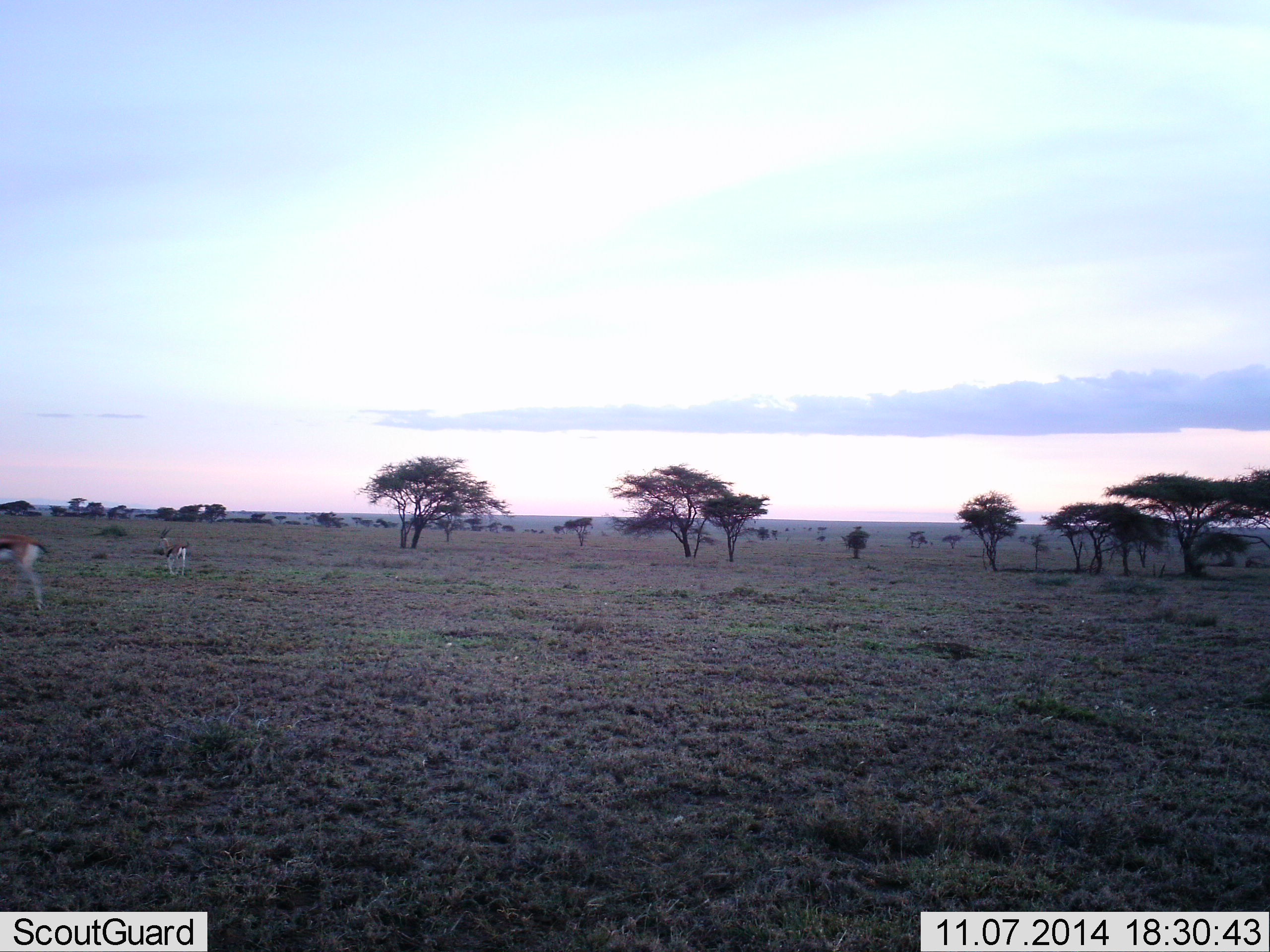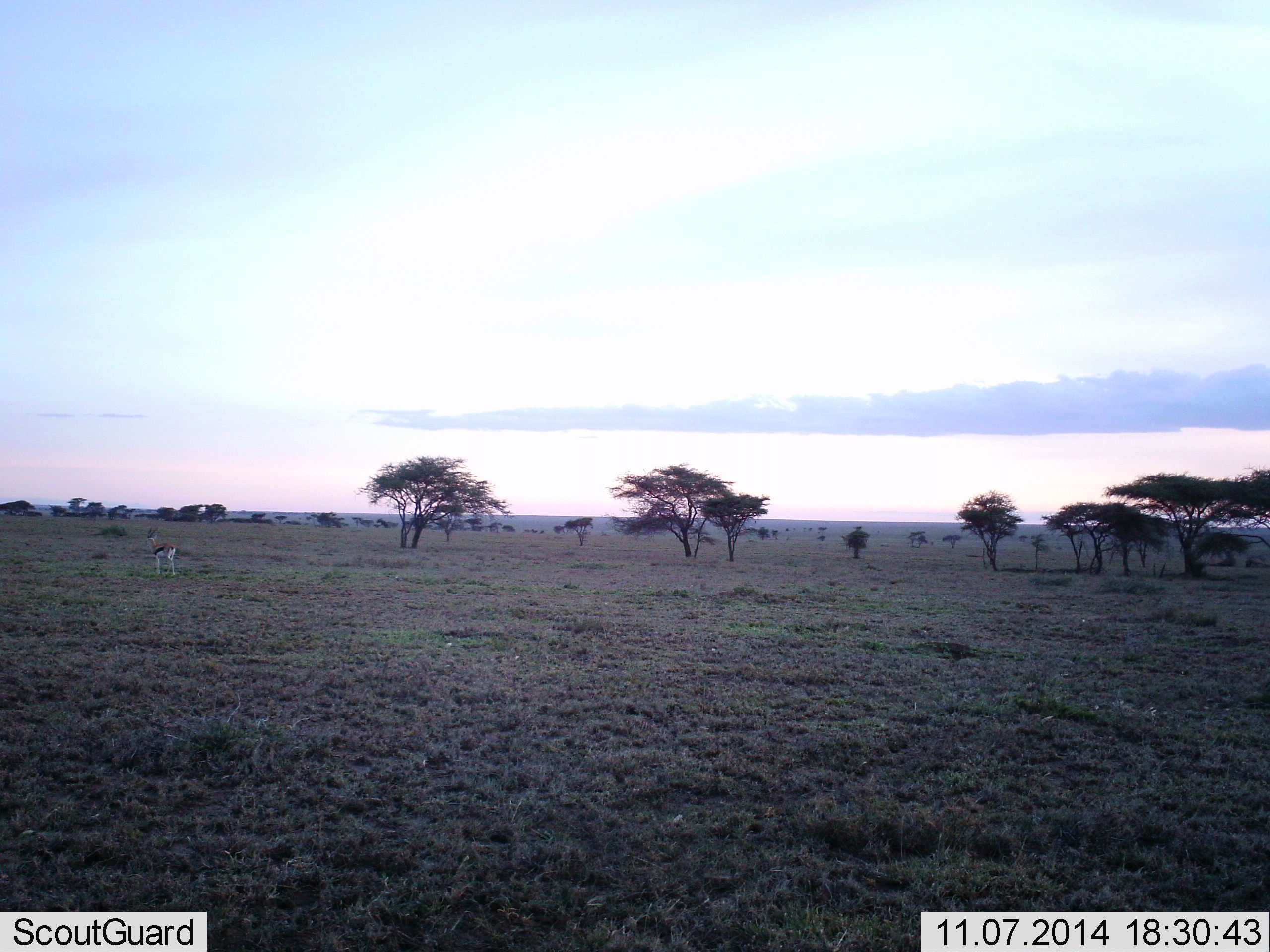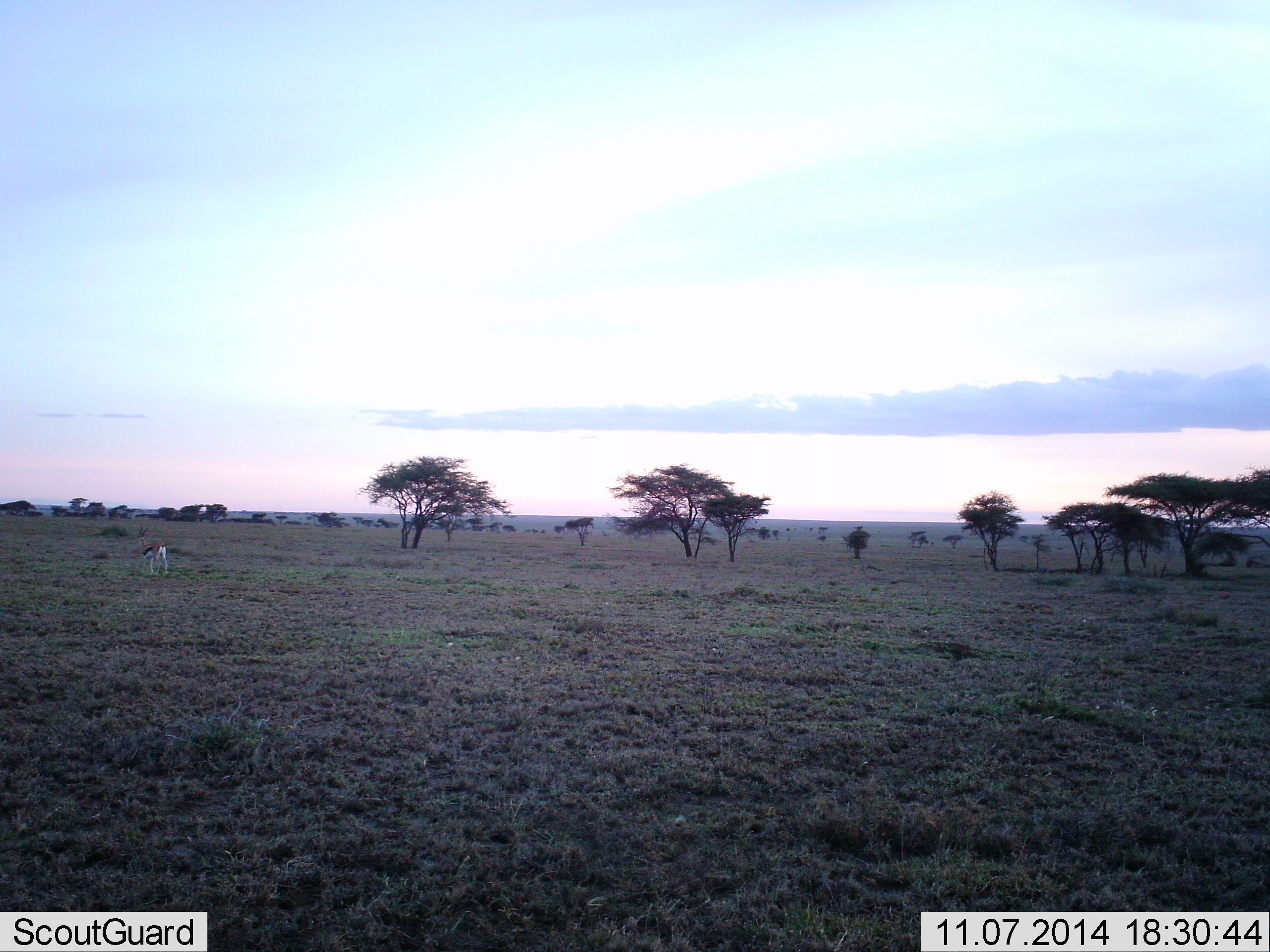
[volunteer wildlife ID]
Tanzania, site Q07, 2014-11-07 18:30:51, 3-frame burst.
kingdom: Animalia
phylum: Chordata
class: Mammalia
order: Artiodactyla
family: Bovidae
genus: Eudorcas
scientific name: Eudorcas thomsonii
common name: thomson's gazelle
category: gazellethomsons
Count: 2.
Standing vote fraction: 10%.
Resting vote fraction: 0%.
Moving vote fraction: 90%.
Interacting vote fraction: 0%.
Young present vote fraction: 0%.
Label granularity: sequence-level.